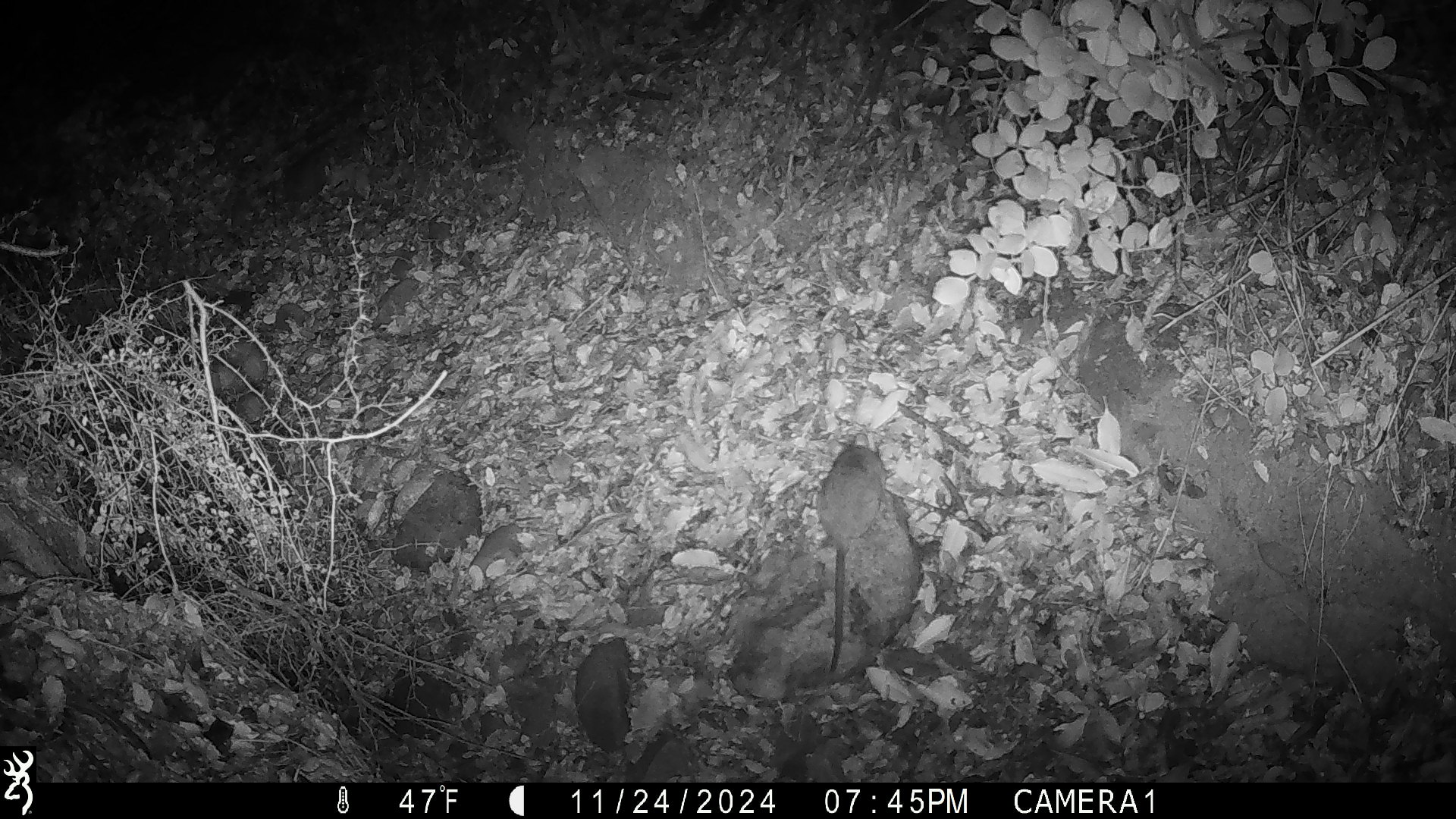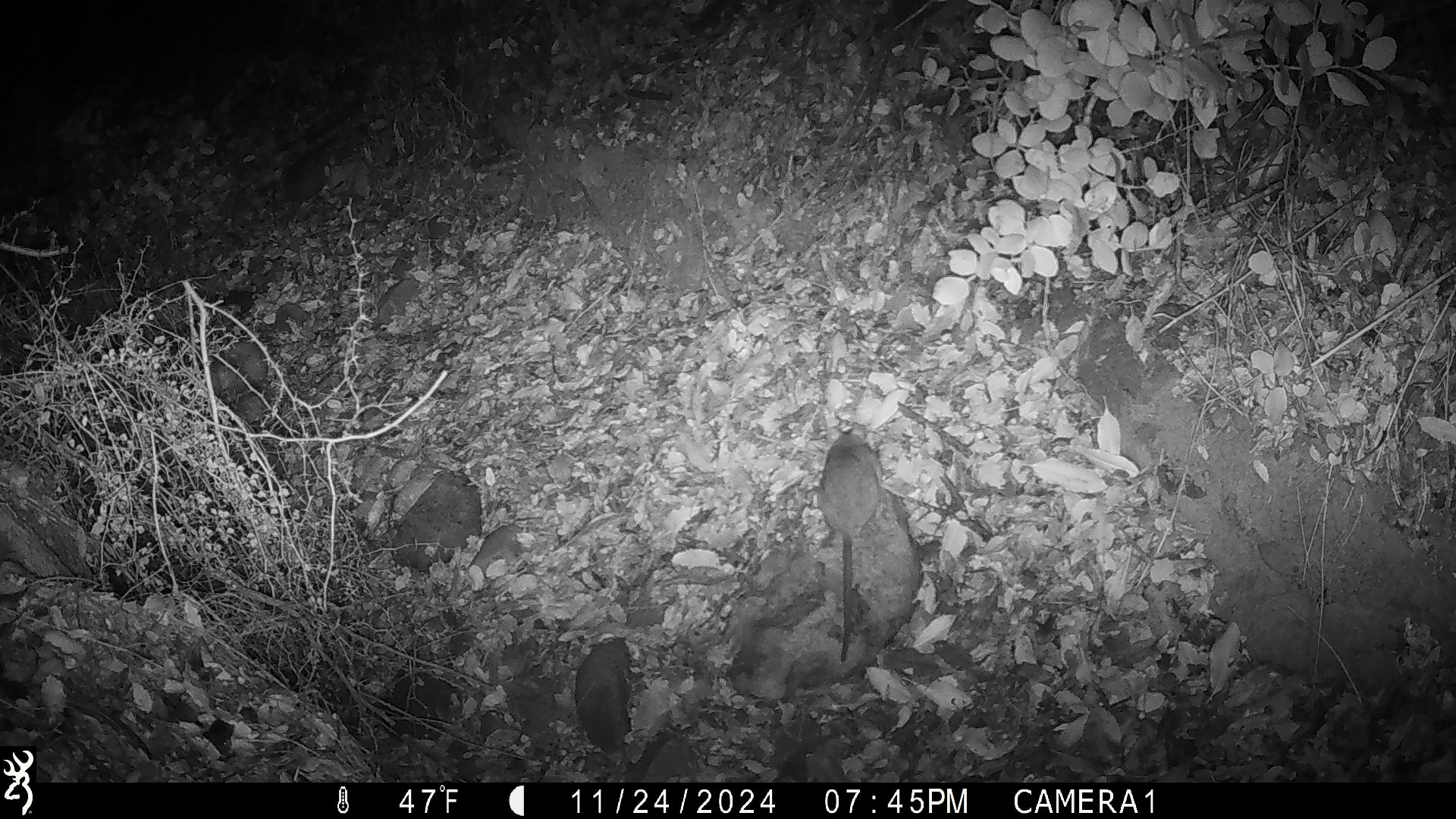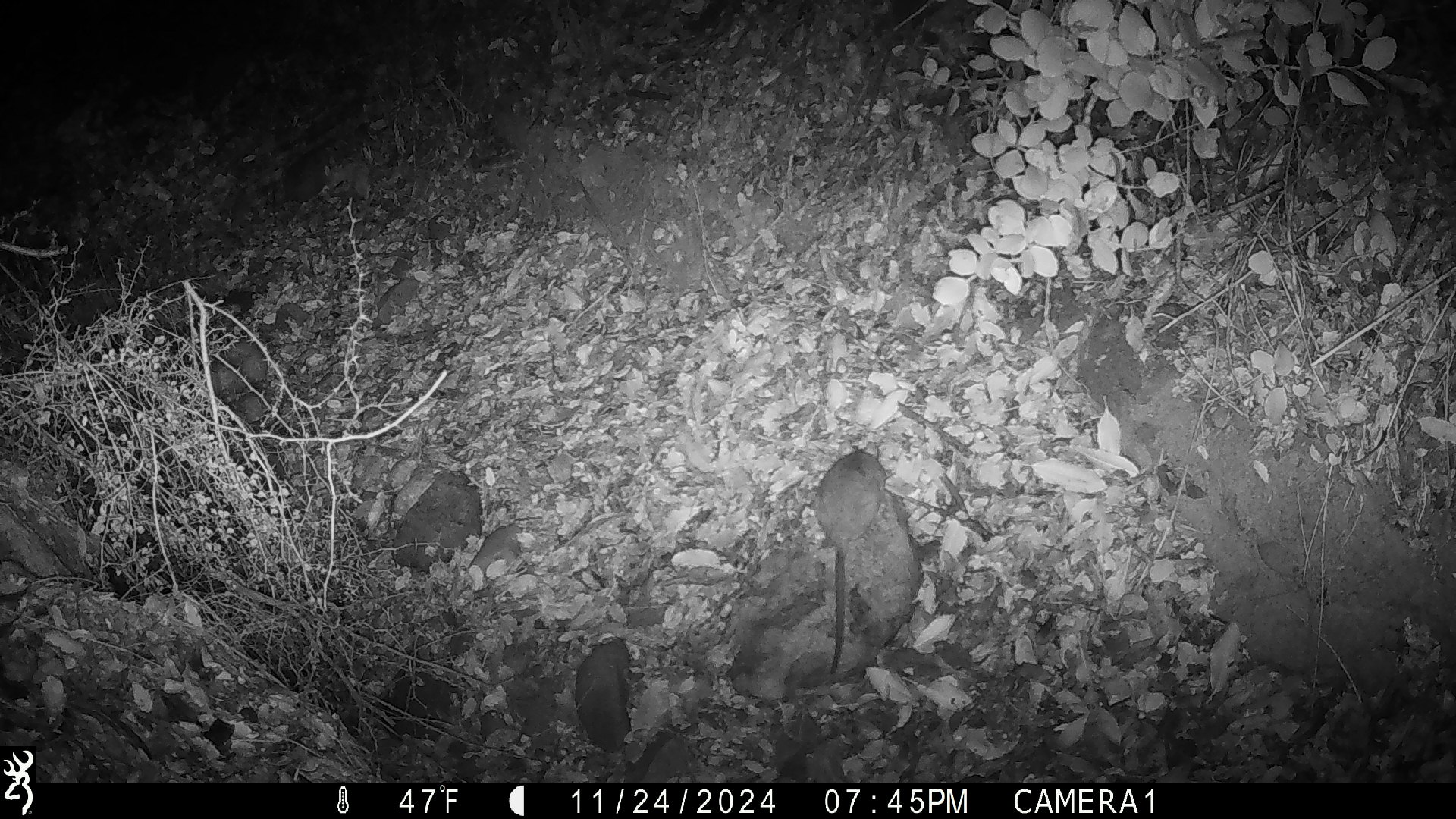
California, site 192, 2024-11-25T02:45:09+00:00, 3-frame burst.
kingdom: Animalia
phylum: Chordata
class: Mammalia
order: Rodentia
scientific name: Rodentia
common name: mouse or rat